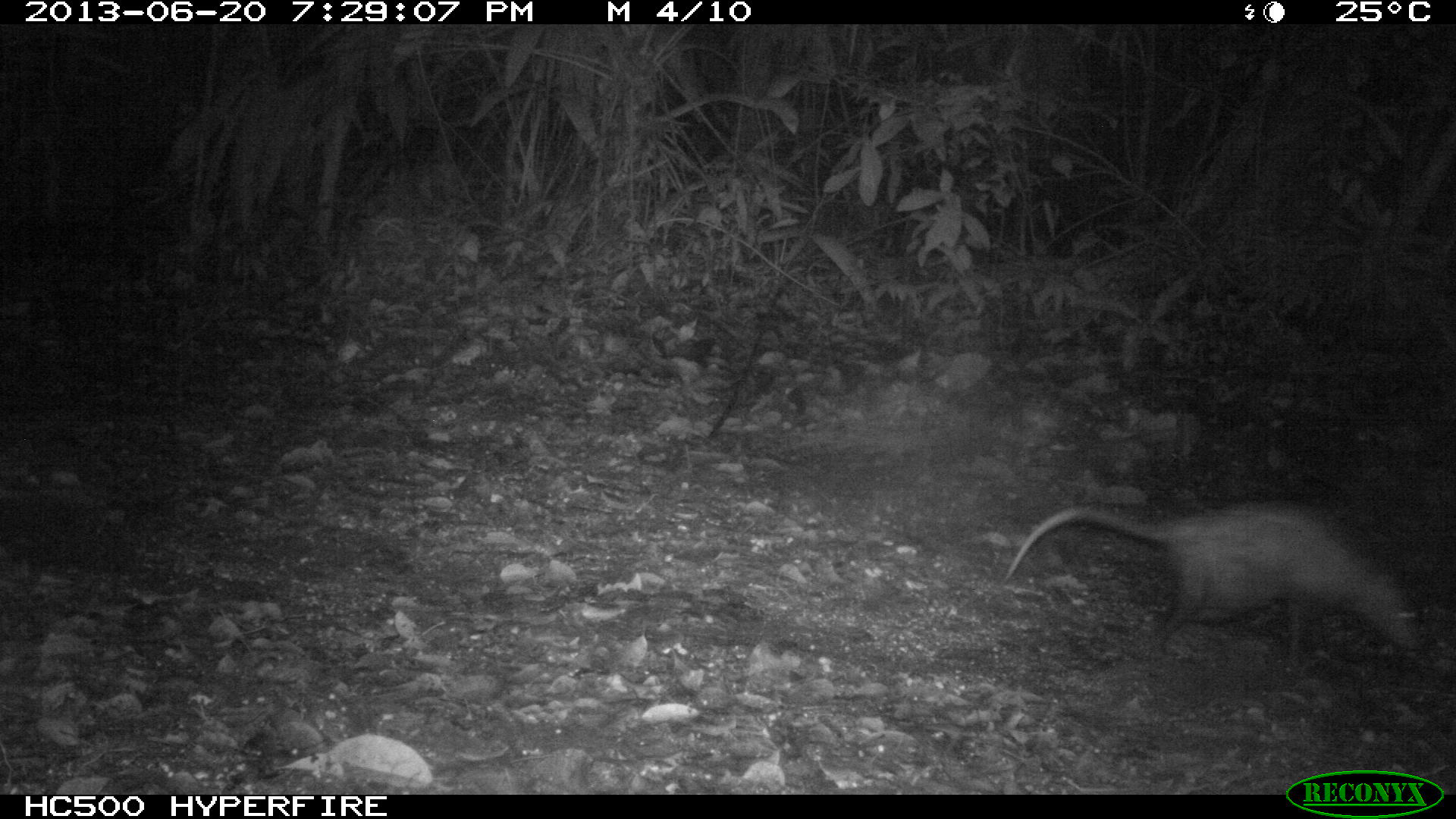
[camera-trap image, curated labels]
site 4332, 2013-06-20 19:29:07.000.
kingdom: Animalia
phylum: Chordata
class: Mammalia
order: Didelphimorphia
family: Didelphidae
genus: Didelphis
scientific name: Didelphis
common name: american opossums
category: didelphis sp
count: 1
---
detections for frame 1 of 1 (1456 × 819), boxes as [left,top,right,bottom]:
didelphis sp: [1001,498,1424,668]